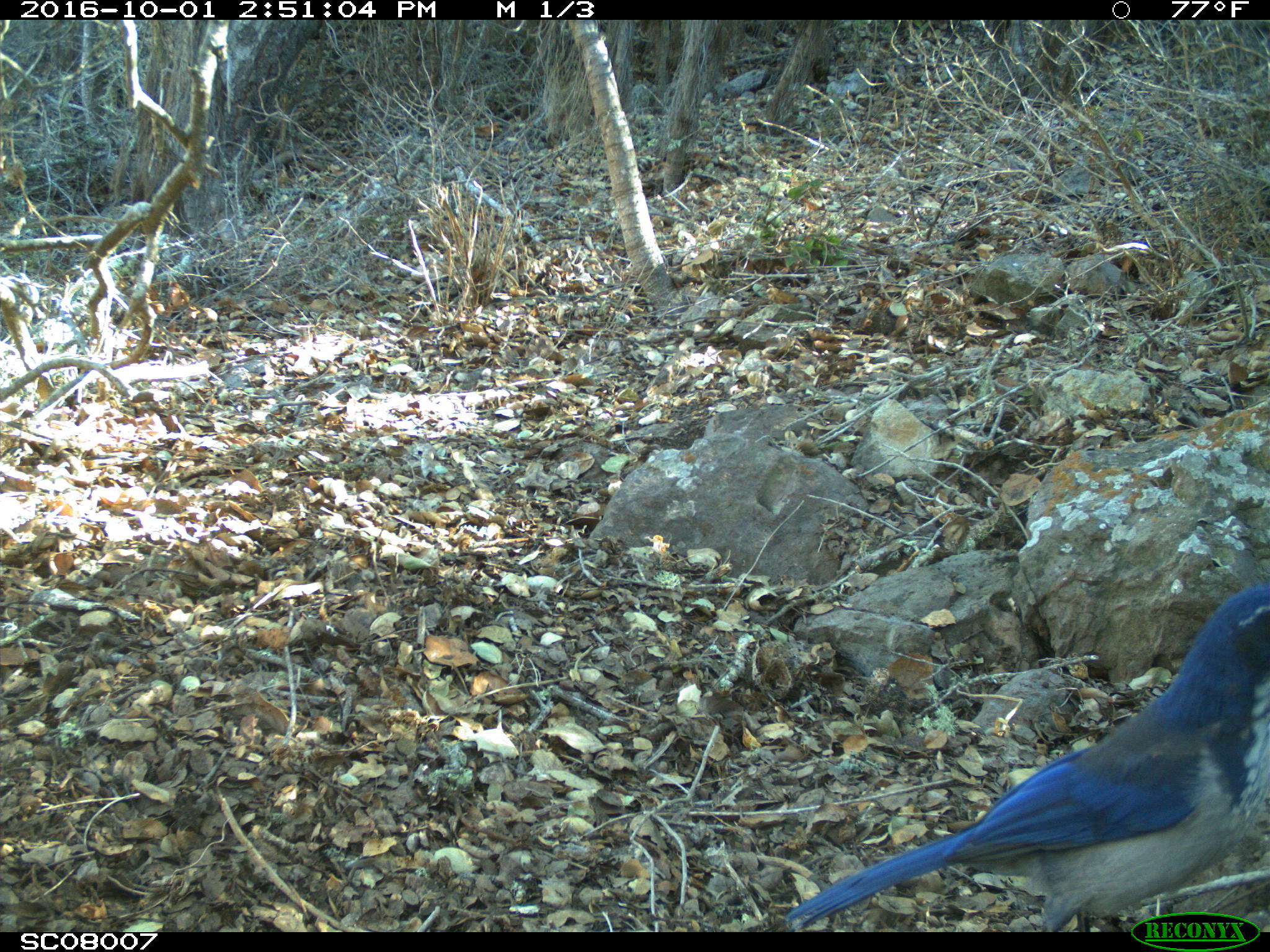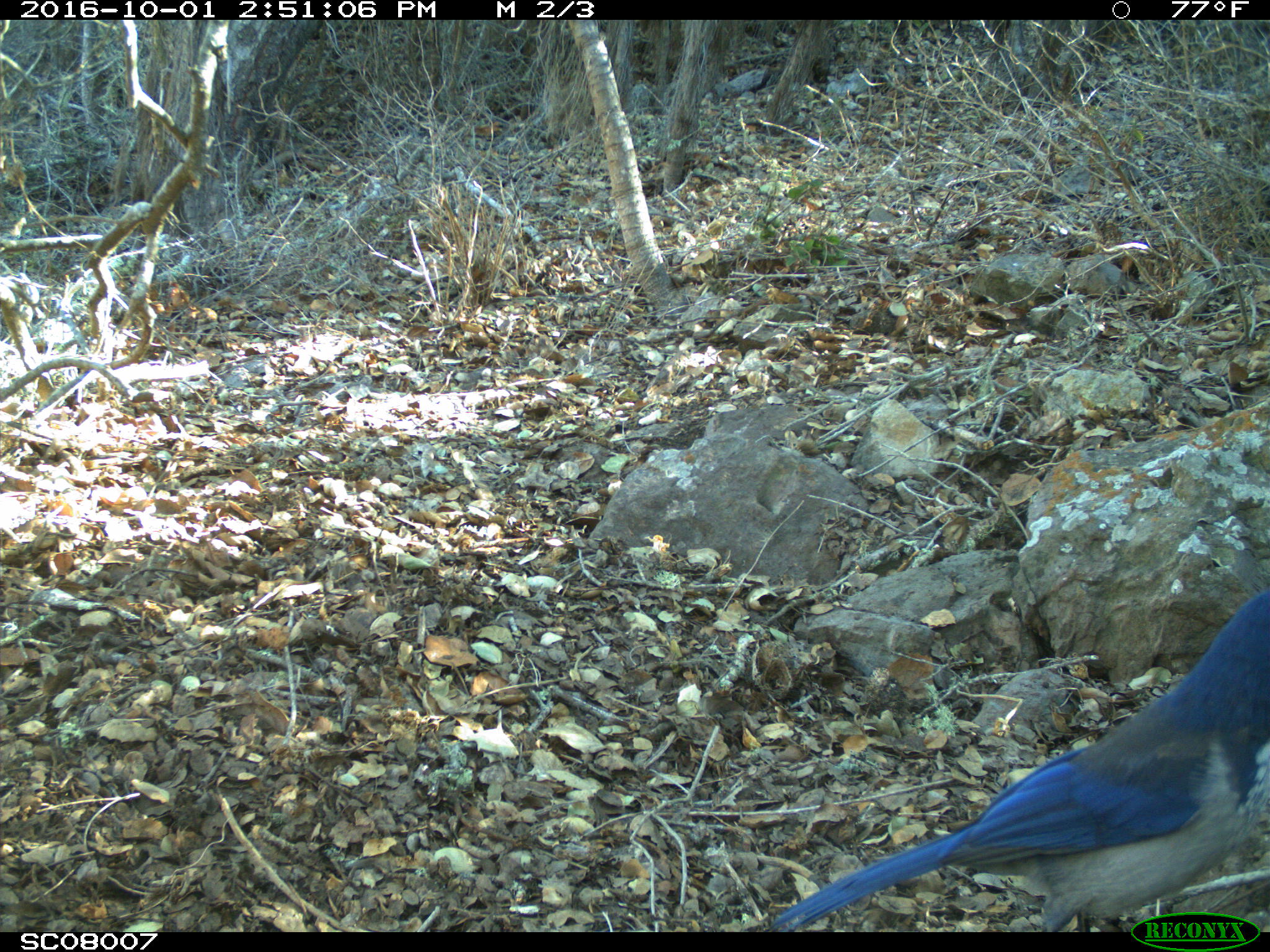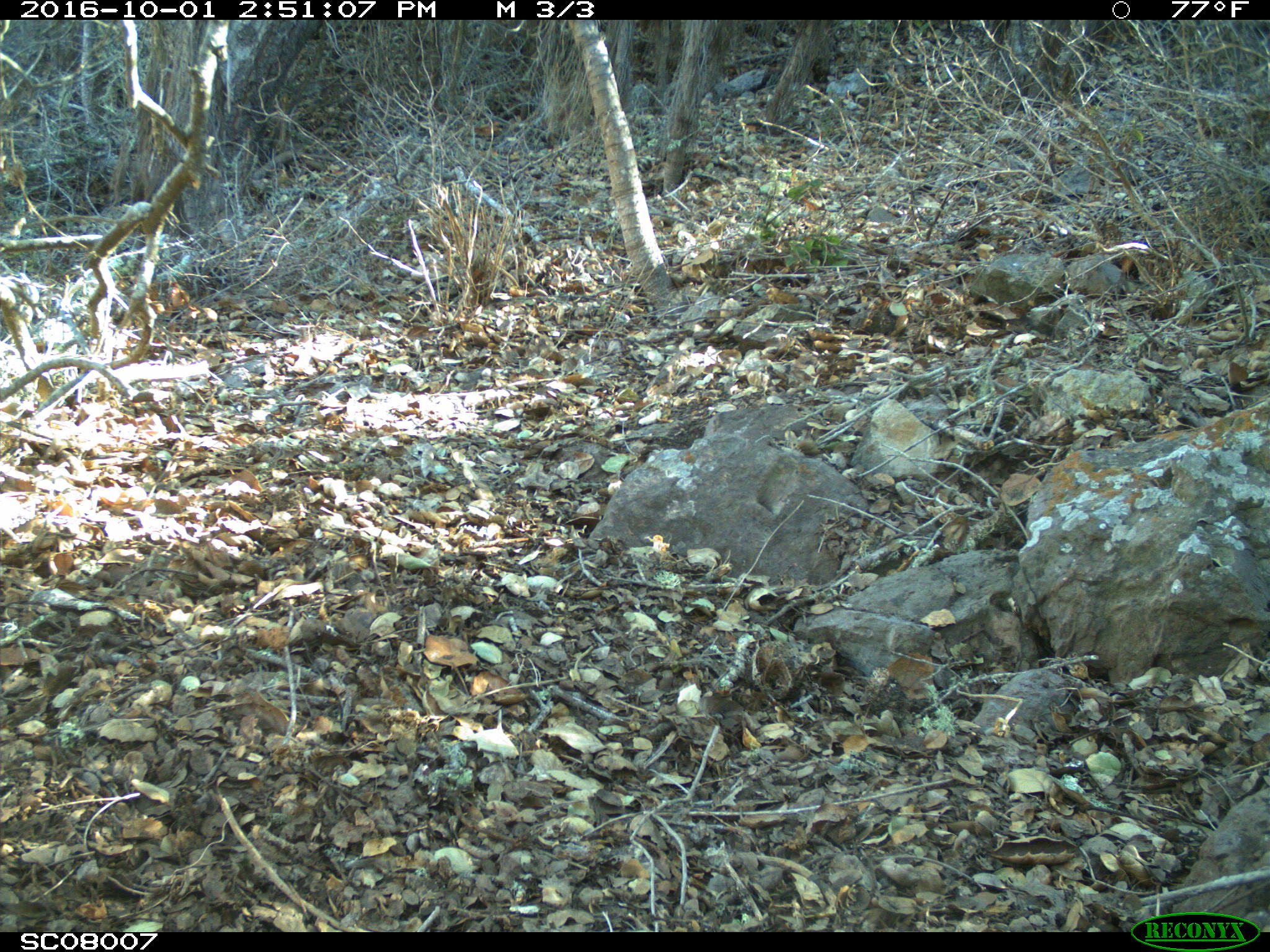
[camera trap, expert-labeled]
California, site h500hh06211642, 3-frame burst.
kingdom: Animalia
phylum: Chordata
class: Aves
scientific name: Aves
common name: bird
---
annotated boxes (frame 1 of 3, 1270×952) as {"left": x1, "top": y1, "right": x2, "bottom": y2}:
bird: {"left": 784, "top": 584, "right": 1269, "bottom": 928}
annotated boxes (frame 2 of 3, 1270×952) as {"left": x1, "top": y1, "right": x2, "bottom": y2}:
bird: {"left": 766, "top": 590, "right": 1269, "bottom": 932}